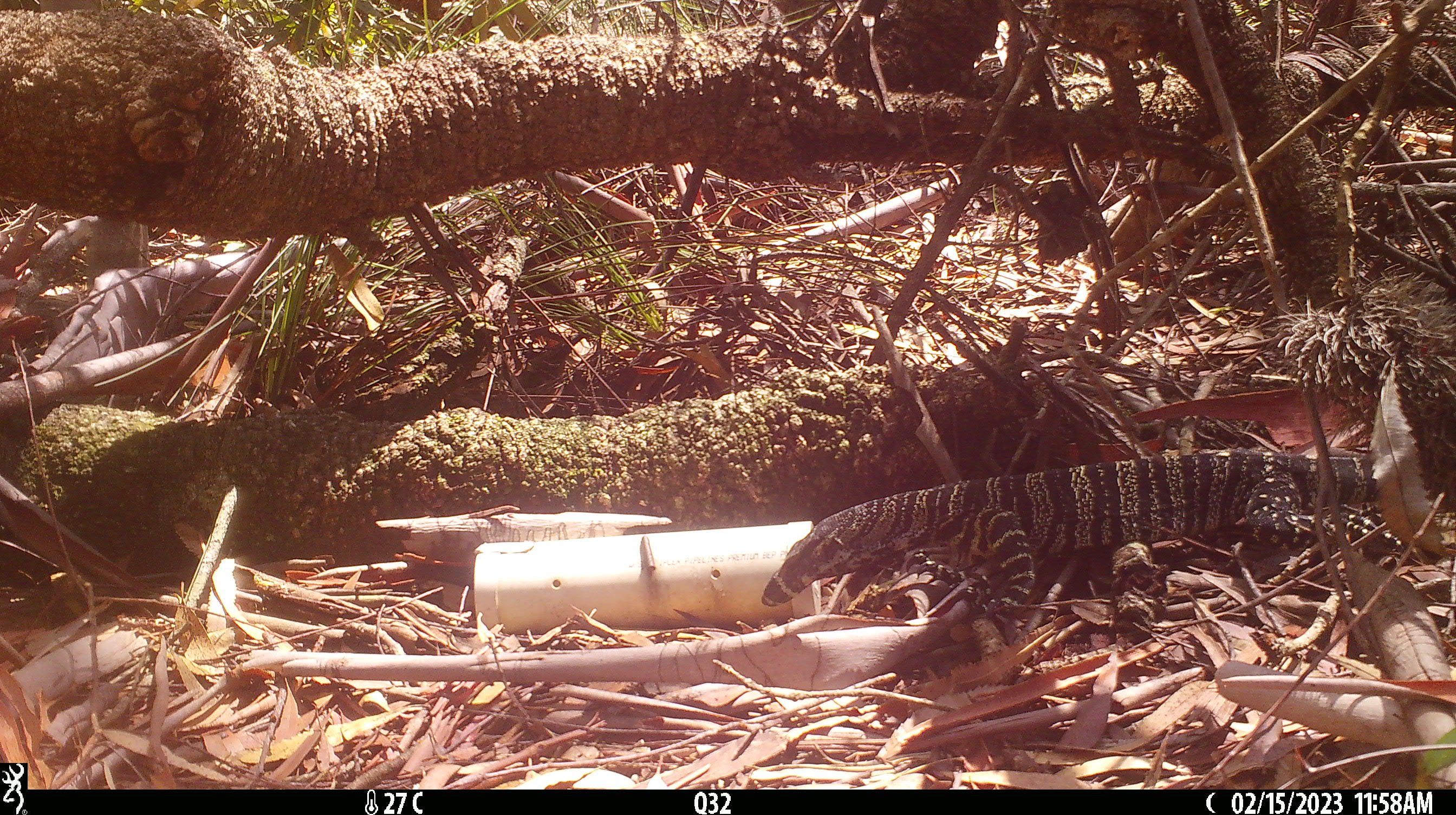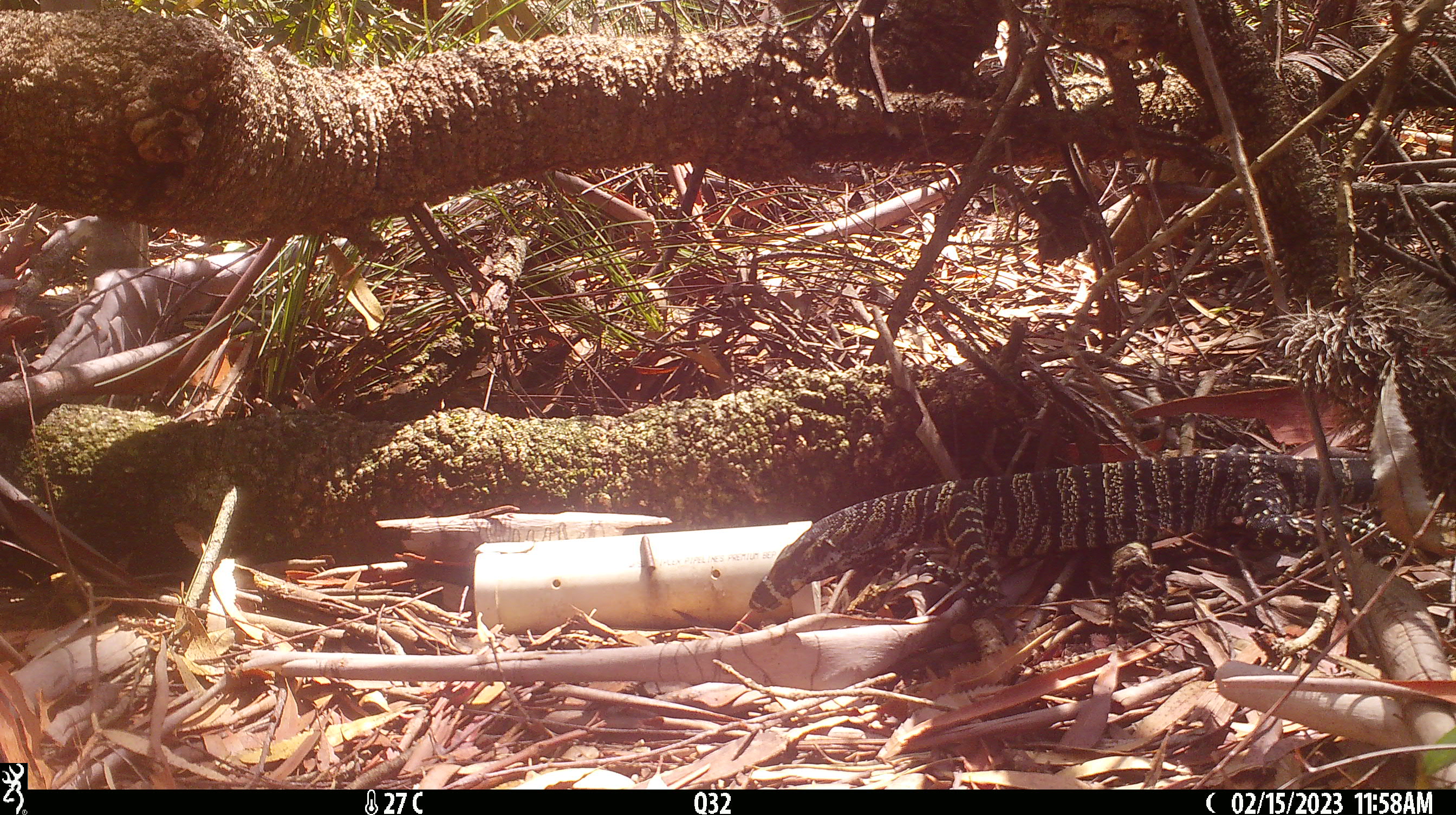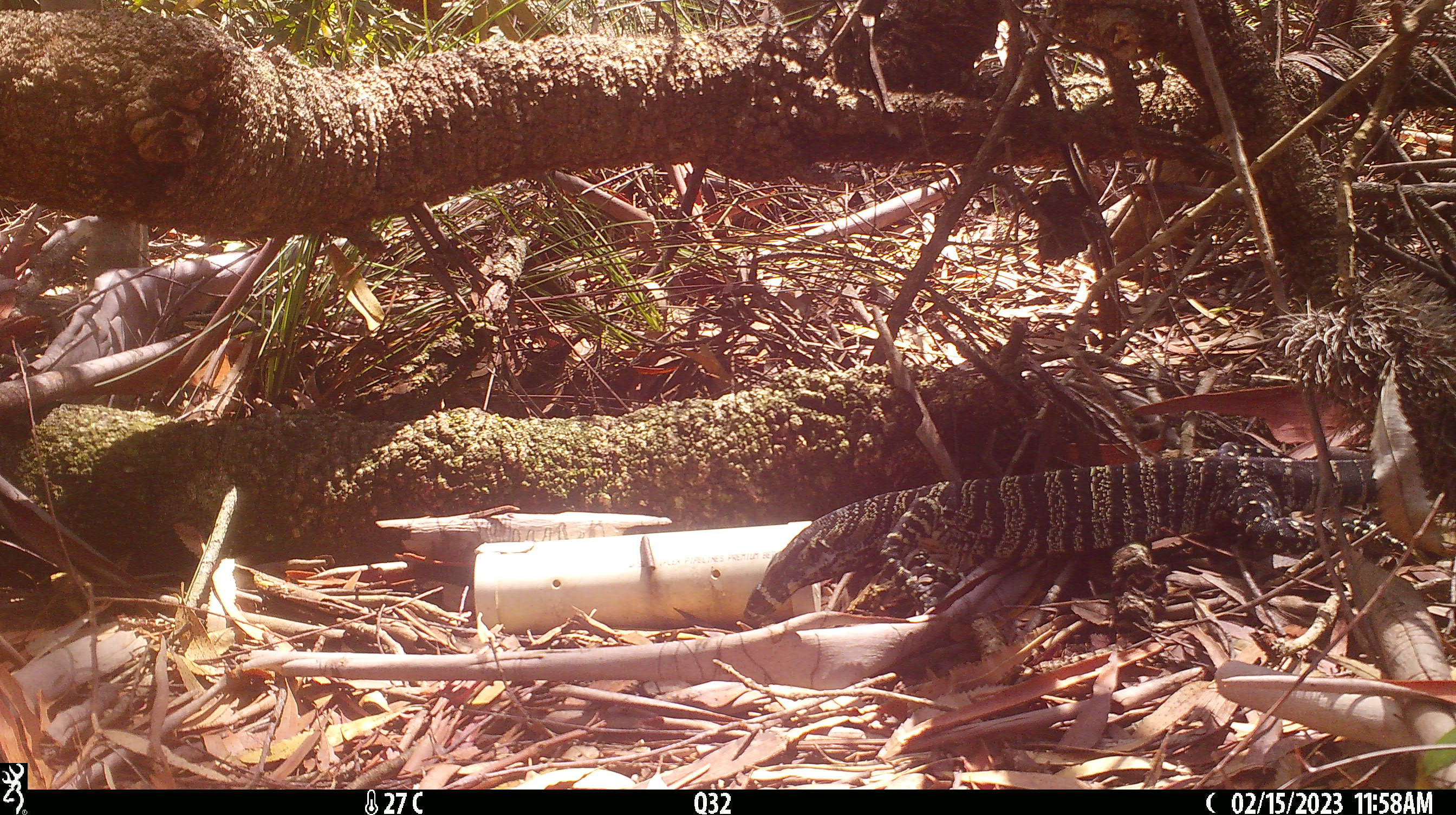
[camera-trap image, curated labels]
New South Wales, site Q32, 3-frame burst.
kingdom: Animalia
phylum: Chordata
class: Reptilia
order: Squamata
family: Varanidae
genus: Varanus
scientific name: Varanus varius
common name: lace monitor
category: goanna